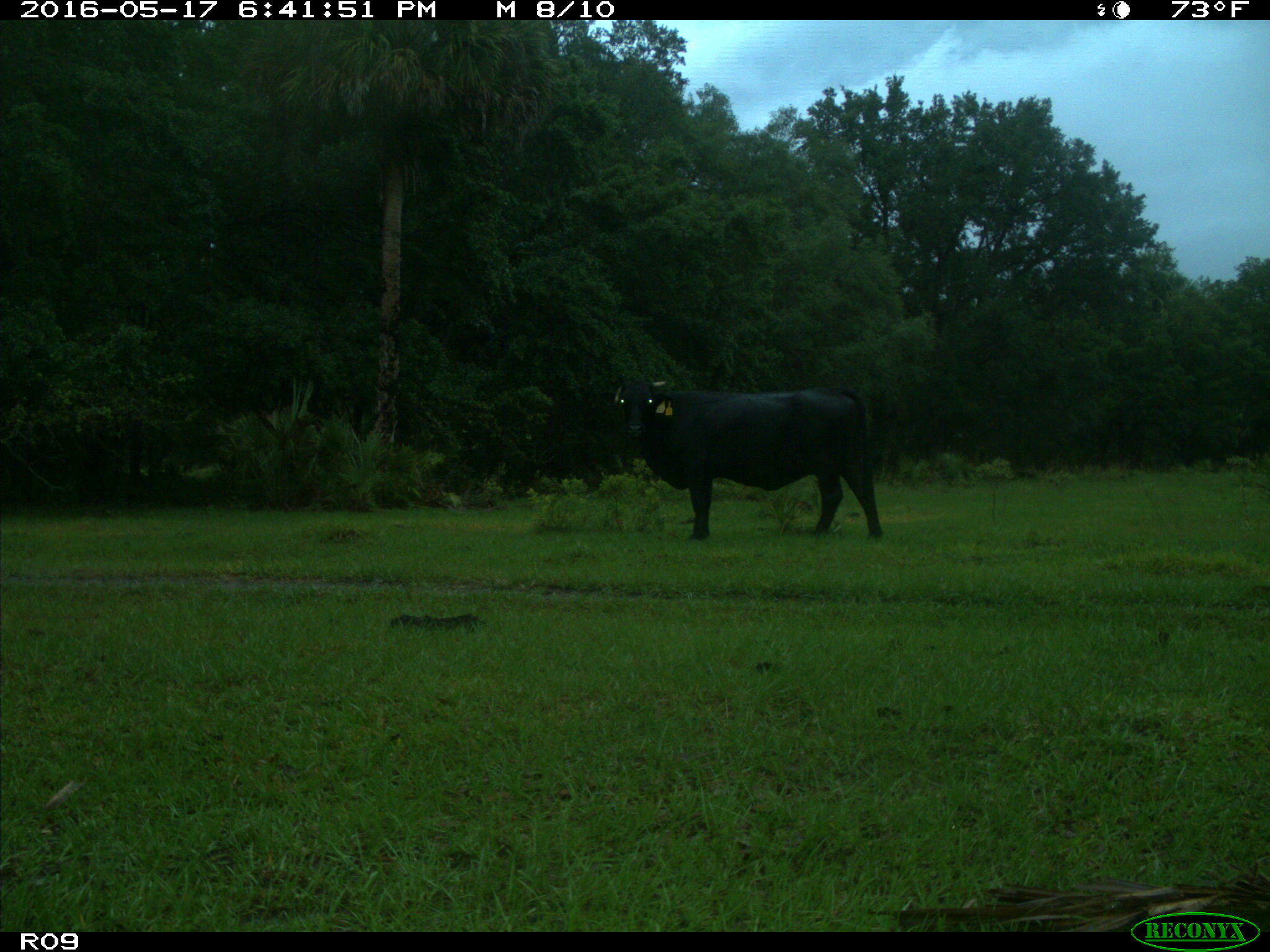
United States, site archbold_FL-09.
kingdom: Animalia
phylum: Chordata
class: Mammalia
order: Artiodactyla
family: Bovidae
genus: Bos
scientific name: Bos taurus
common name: domestic cow